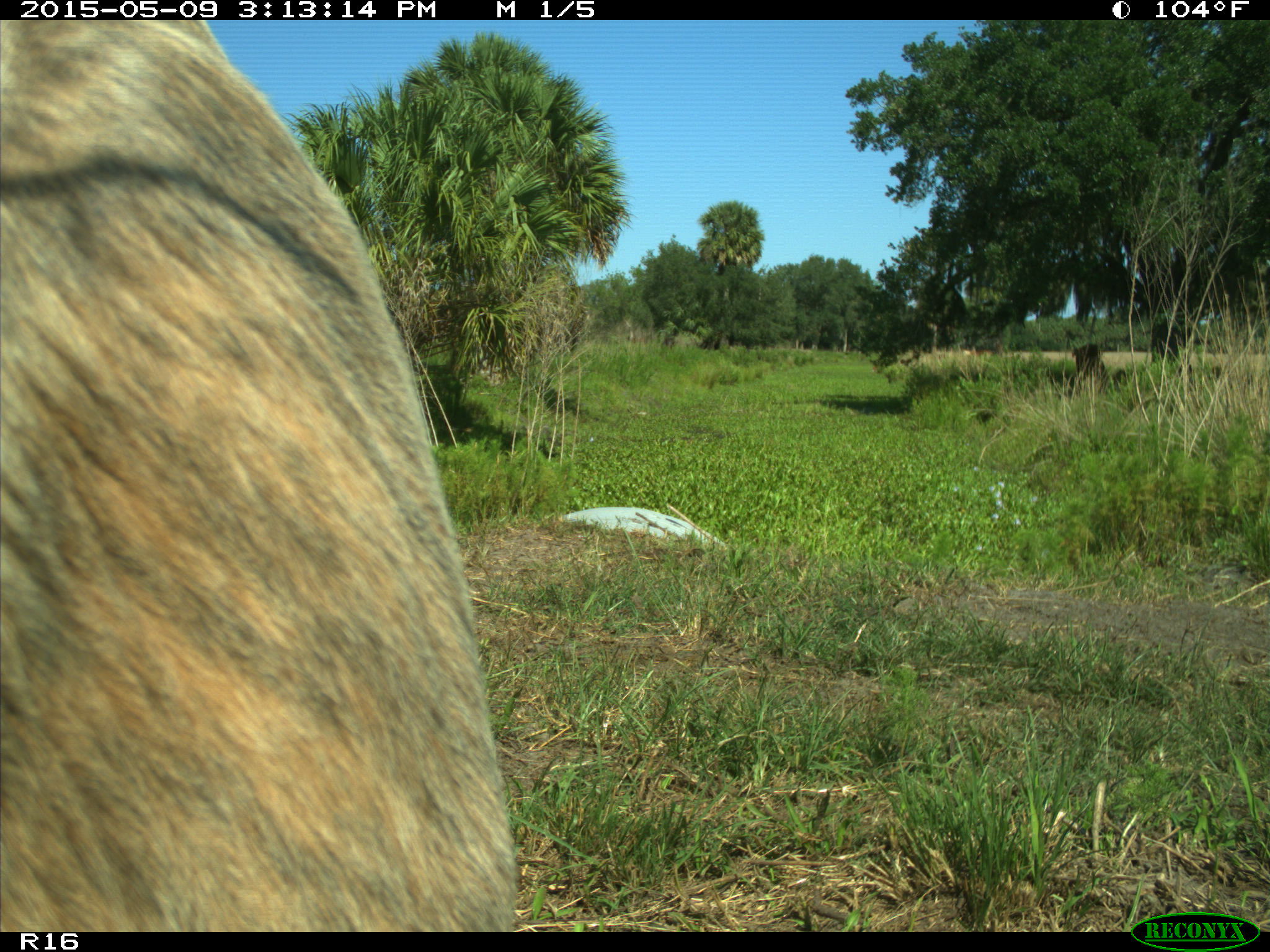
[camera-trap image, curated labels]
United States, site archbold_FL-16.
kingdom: Animalia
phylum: Chordata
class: Mammalia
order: Artiodactyla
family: Bovidae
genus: Bos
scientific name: Bos taurus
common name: domestic cow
Bos taurus (domestic cow).